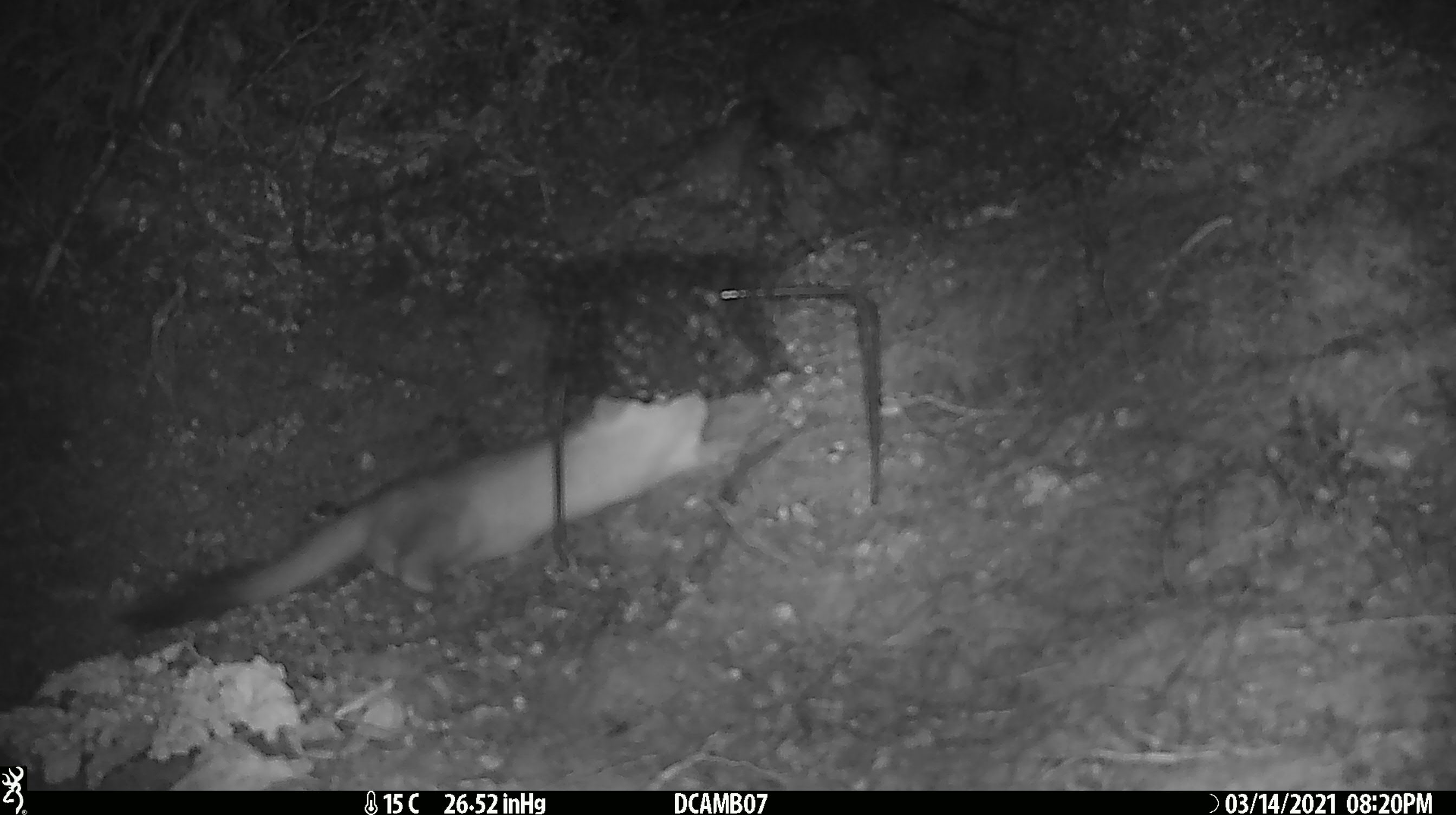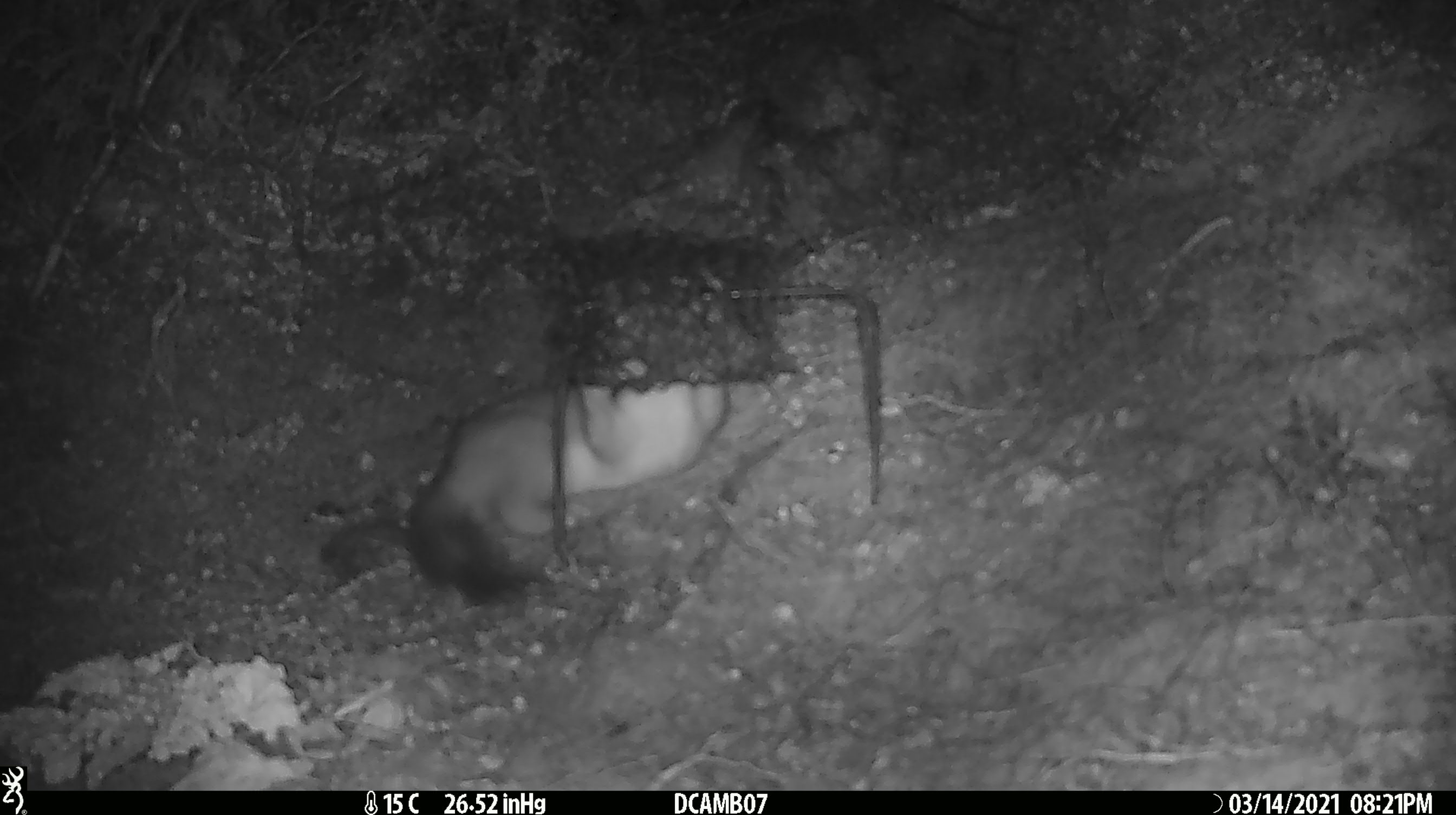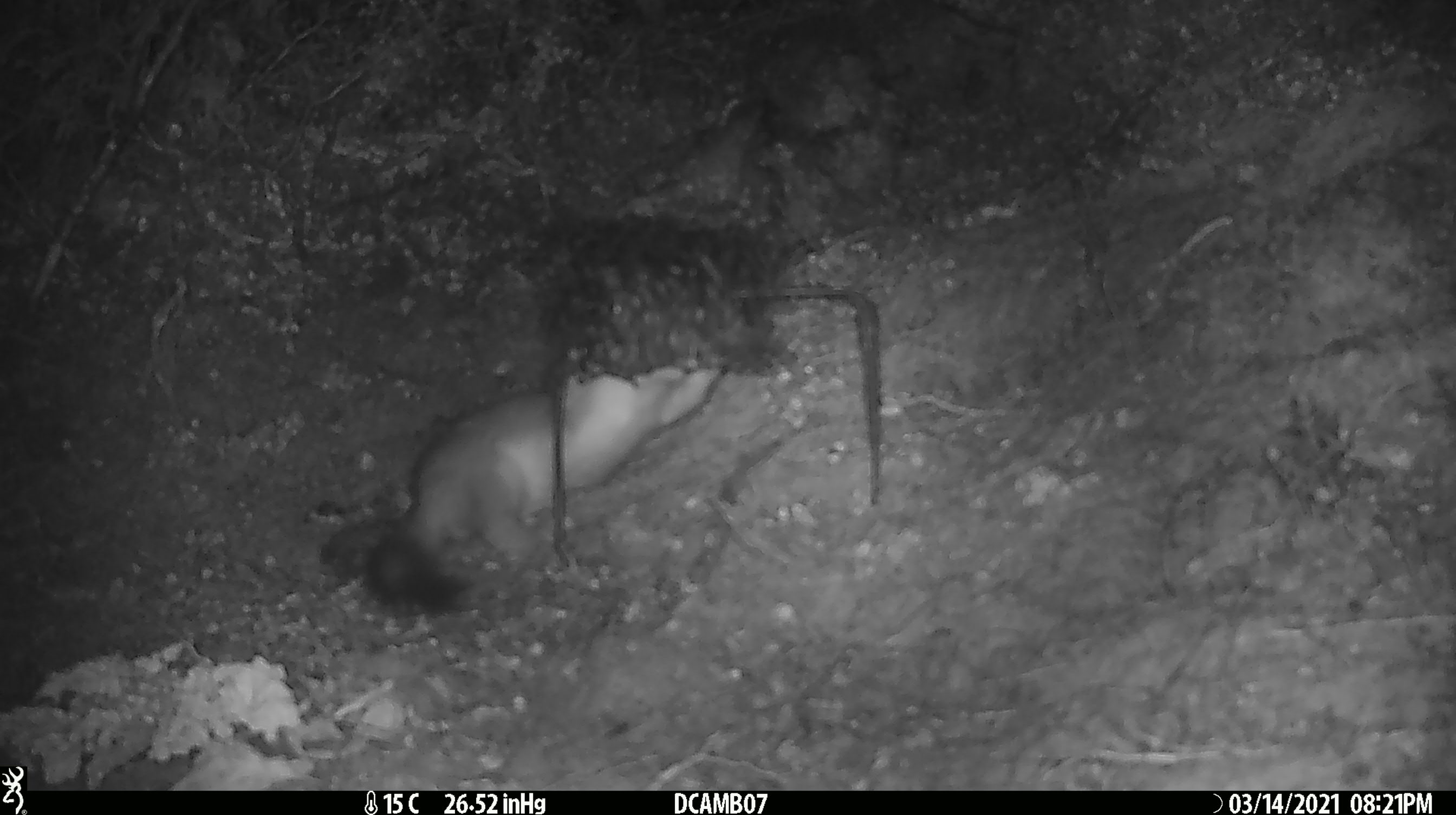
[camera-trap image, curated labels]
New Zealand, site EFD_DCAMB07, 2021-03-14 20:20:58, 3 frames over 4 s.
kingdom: Animalia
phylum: Chordata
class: Mammalia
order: Carnivora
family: Mustelidae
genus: Mustela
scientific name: Mustela erminea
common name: stoat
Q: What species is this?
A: Stoat (Mustela erminea).